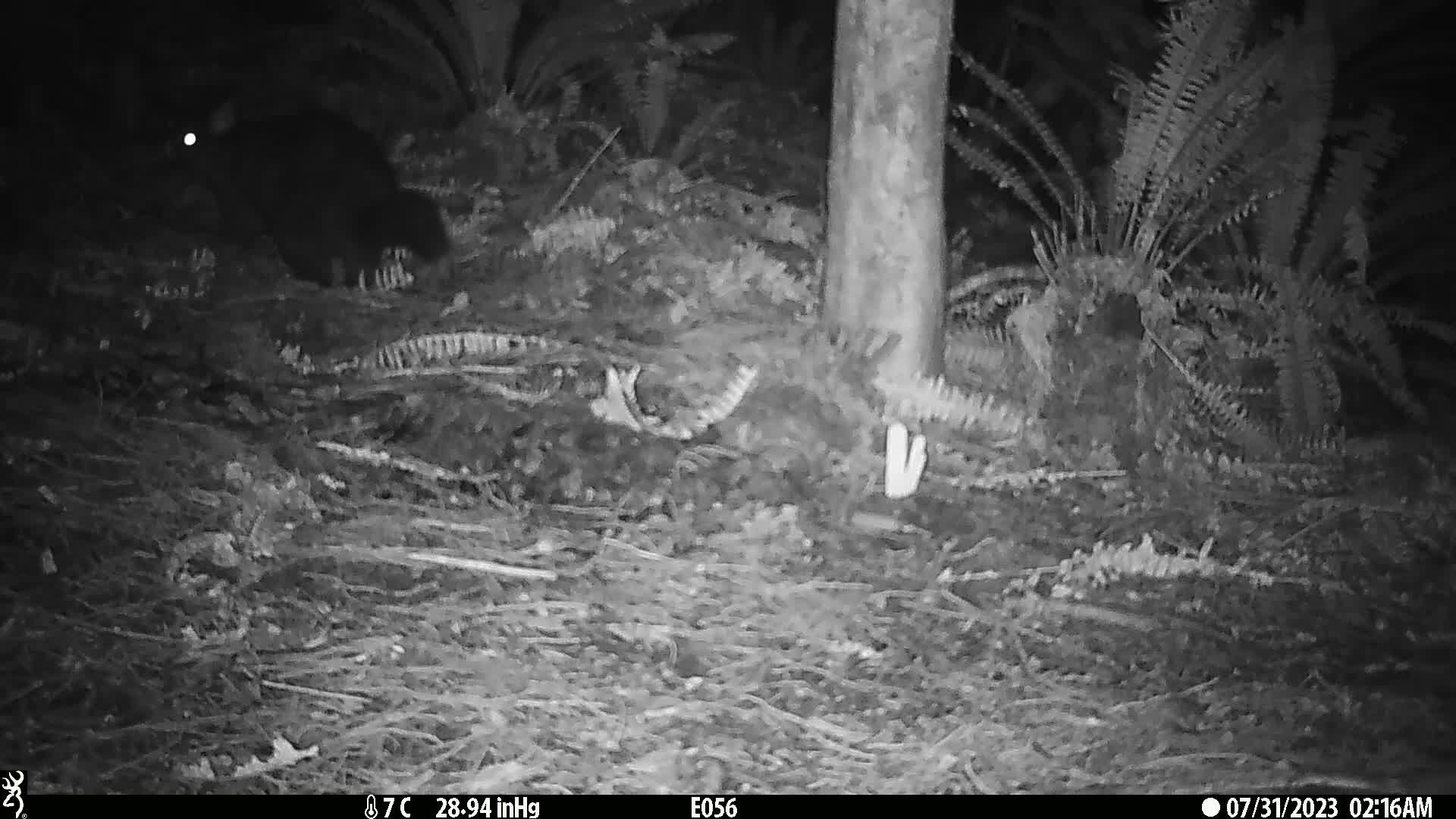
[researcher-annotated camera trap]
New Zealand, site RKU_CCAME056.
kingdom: Animalia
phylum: Chordata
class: Mammalia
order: Diprotodontia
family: Phalangeridae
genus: Trichosurus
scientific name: Trichosurus vulpecula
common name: common brushtail possum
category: possum